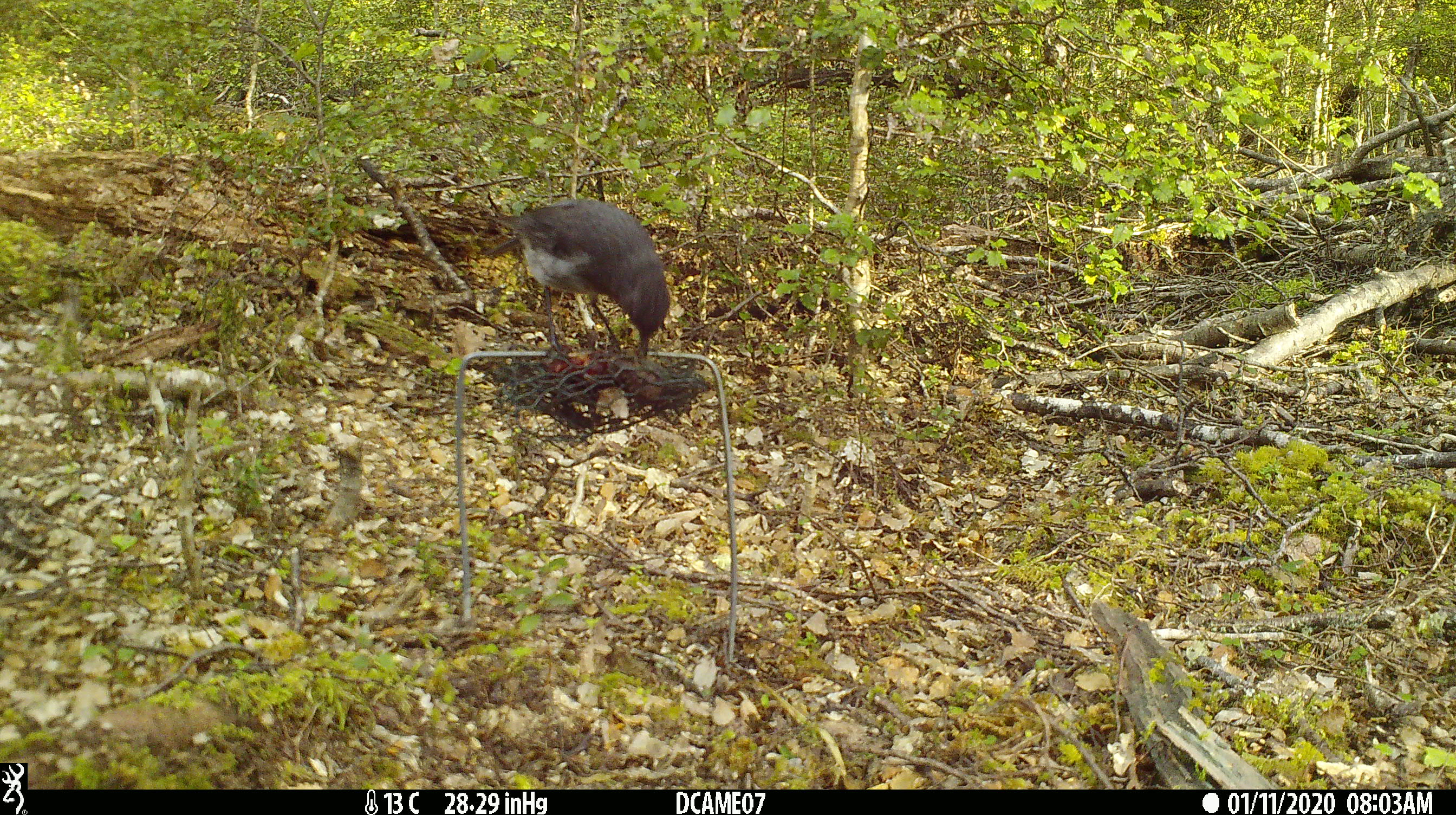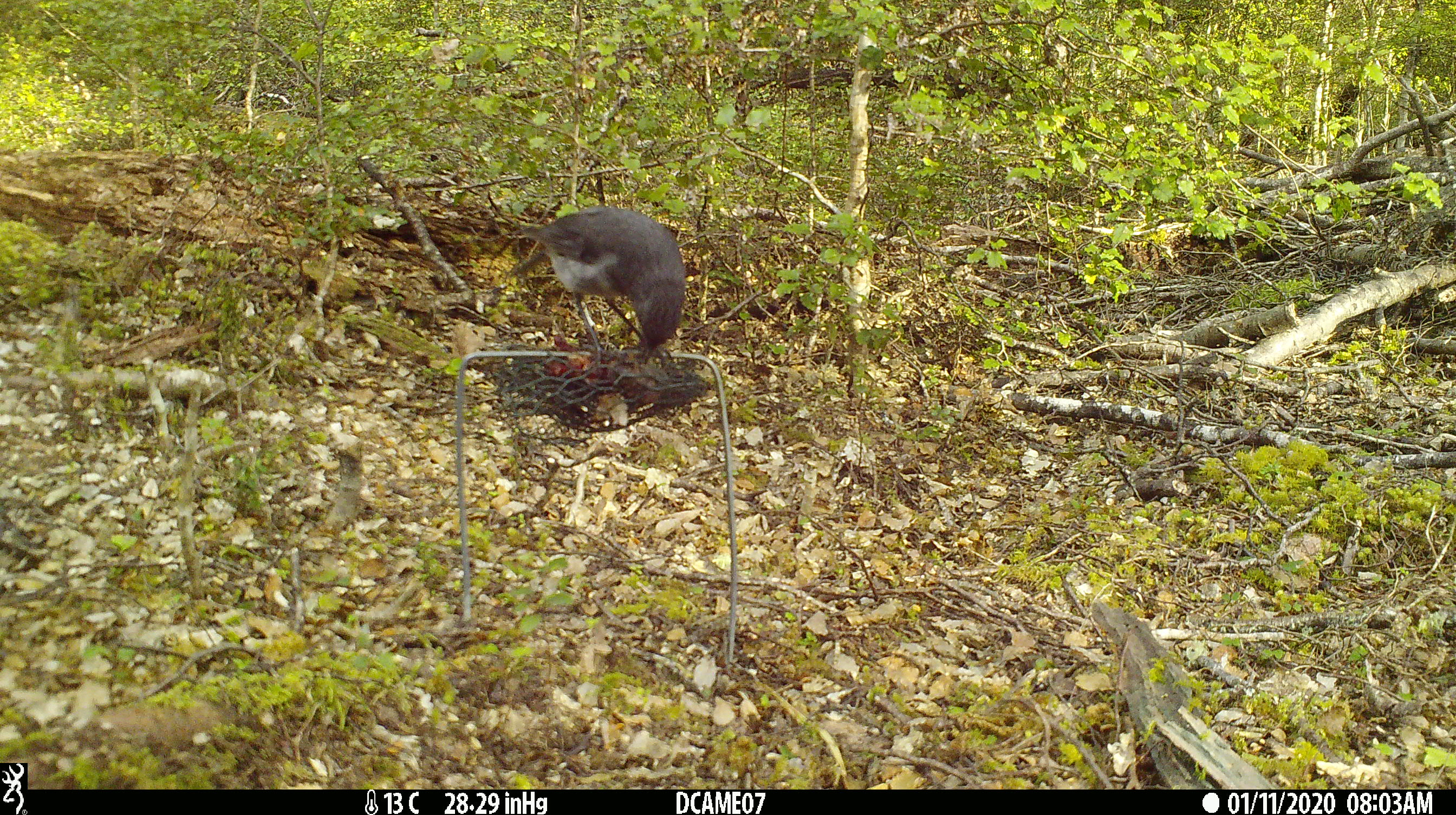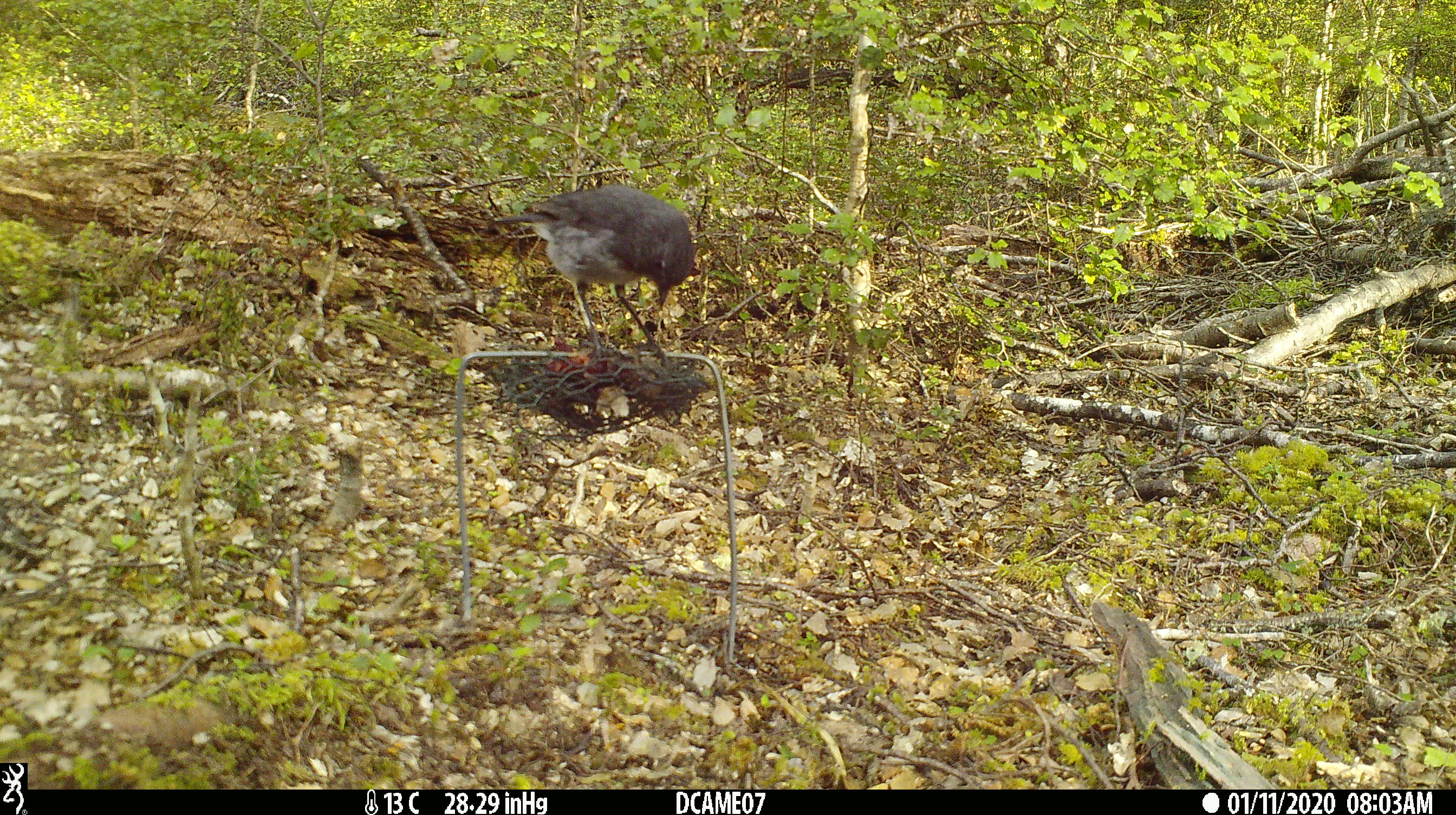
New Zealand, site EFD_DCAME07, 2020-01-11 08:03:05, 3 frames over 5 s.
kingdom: Animalia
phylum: Chordata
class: Aves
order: Passeriformes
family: Petroicidae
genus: Petroica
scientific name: Petroica australis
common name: new zealand robin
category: robin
Robin (new zealand robin) (Petroica australis).